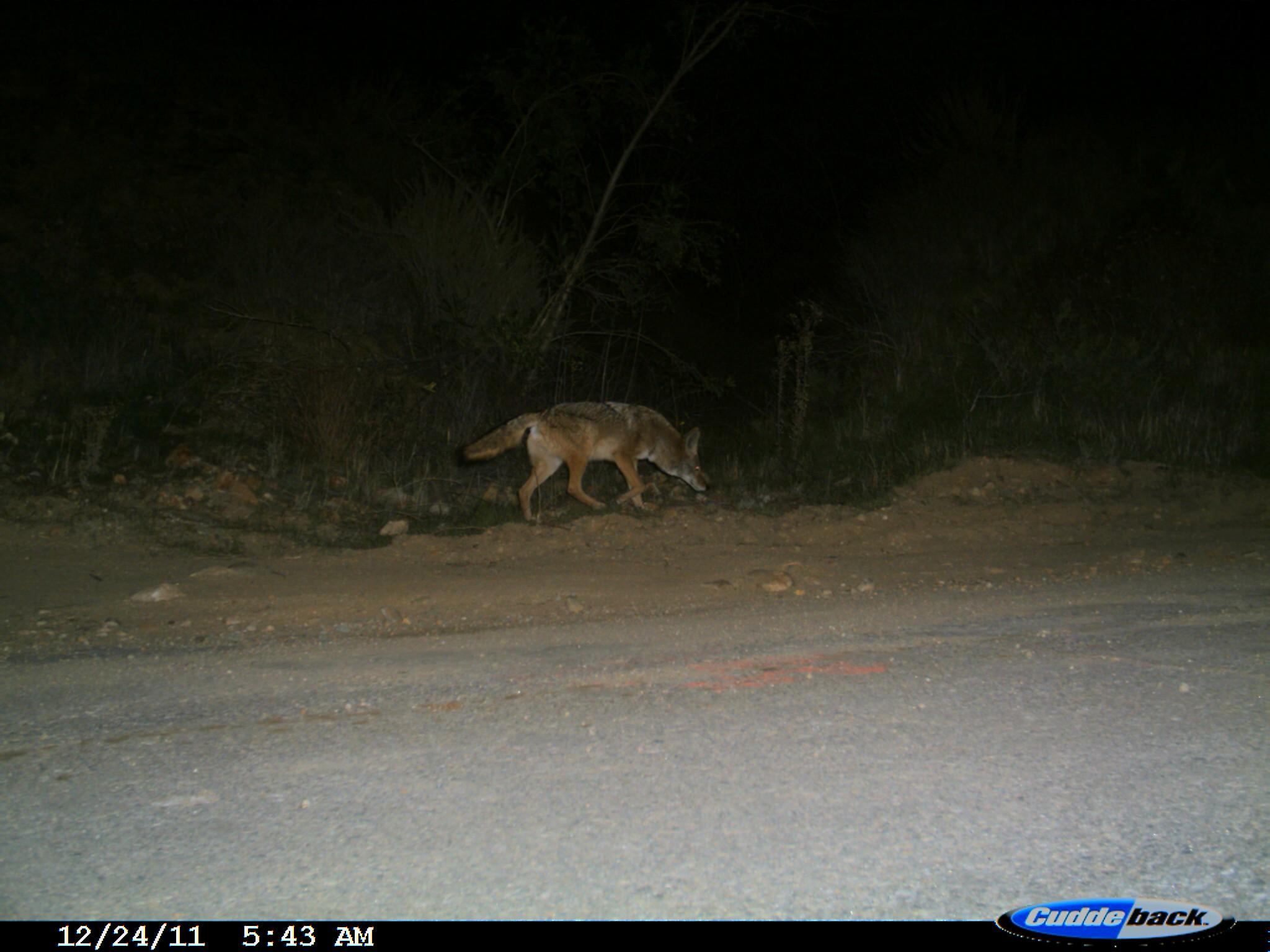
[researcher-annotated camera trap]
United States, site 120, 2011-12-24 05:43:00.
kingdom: Animalia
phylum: Chordata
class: Mammalia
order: Carnivora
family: Canidae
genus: Canis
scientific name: Canis latrans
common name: coyote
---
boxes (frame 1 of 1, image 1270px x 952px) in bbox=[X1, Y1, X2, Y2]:
coyote: bbox=[452, 389, 716, 532]